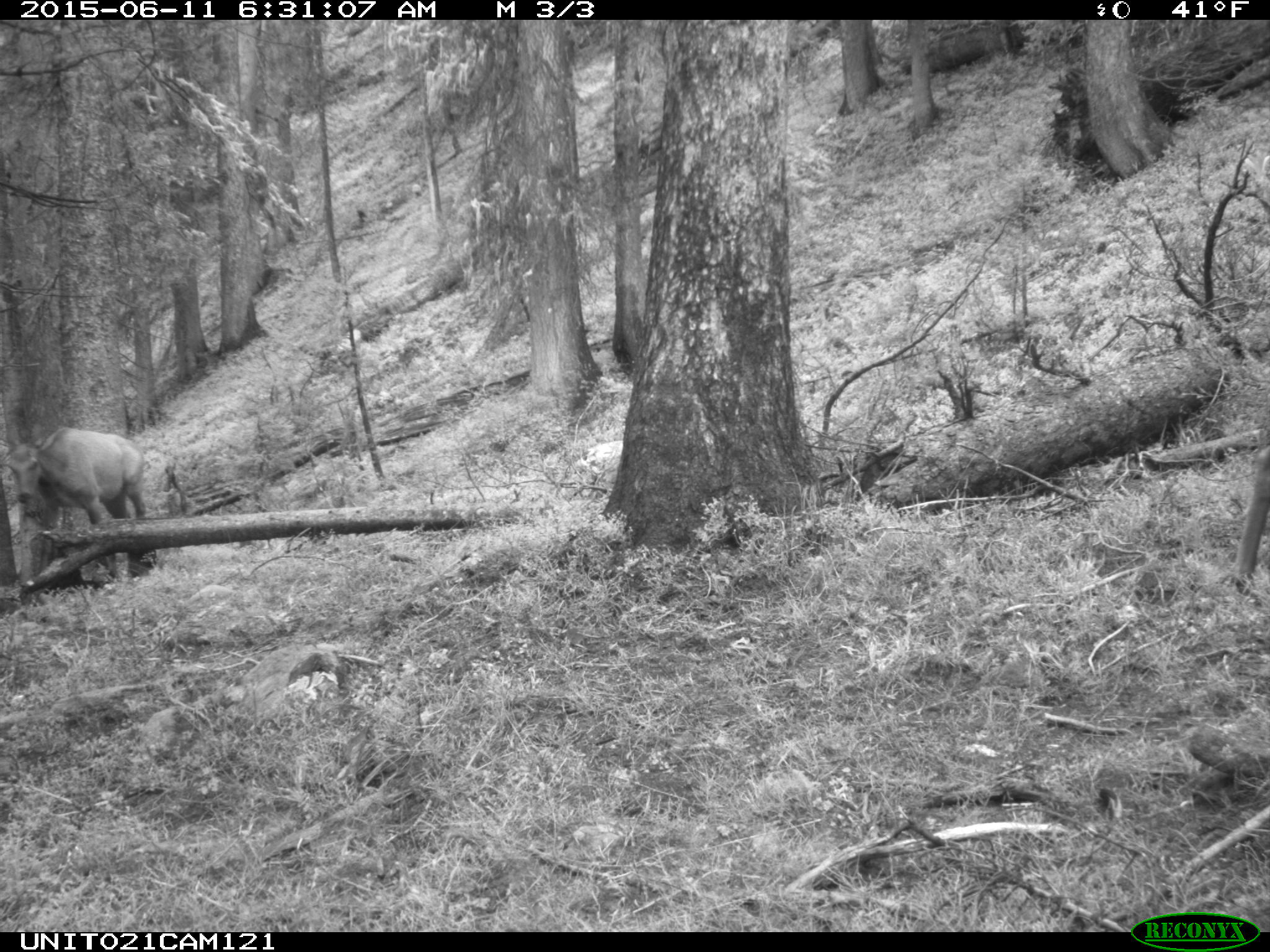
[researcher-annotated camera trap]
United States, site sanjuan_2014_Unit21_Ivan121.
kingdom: Animalia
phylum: Chordata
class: Mammalia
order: Artiodactyla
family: Cervidae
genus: Cervus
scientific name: Cervus elaphus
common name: red deer